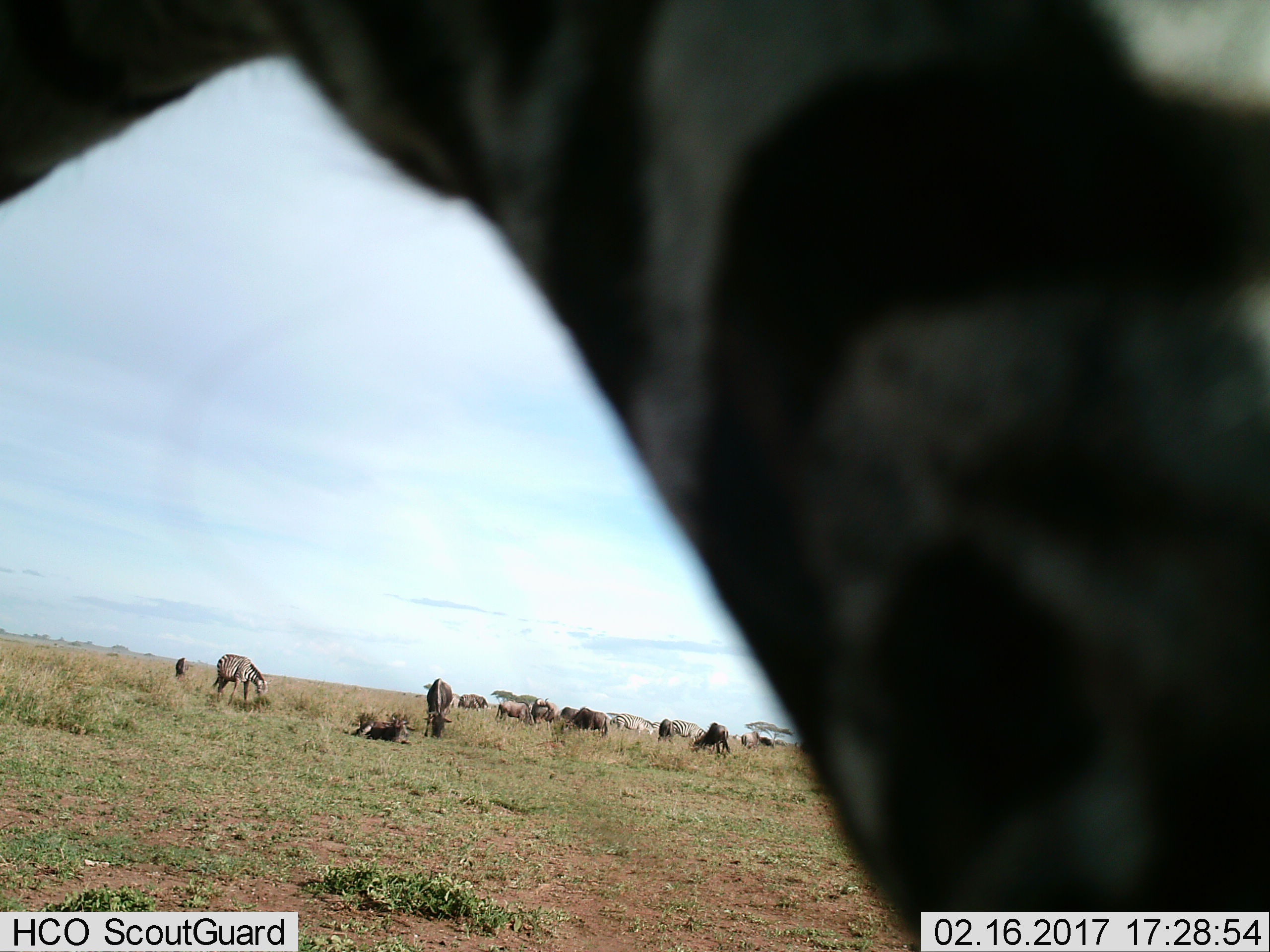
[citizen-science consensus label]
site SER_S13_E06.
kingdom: Animalia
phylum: Chordata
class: Mammalia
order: Artiodactyla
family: Bovidae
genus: Connochaetes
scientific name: Connochaetes taurinus taurinus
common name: blue wildebeest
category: wildebeestblue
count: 10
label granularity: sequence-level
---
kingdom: Animalia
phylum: Chordata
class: Mammalia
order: Perissodactyla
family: Equidae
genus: Equus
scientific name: Equus quagga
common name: plains zebra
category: zebraplains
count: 8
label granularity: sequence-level